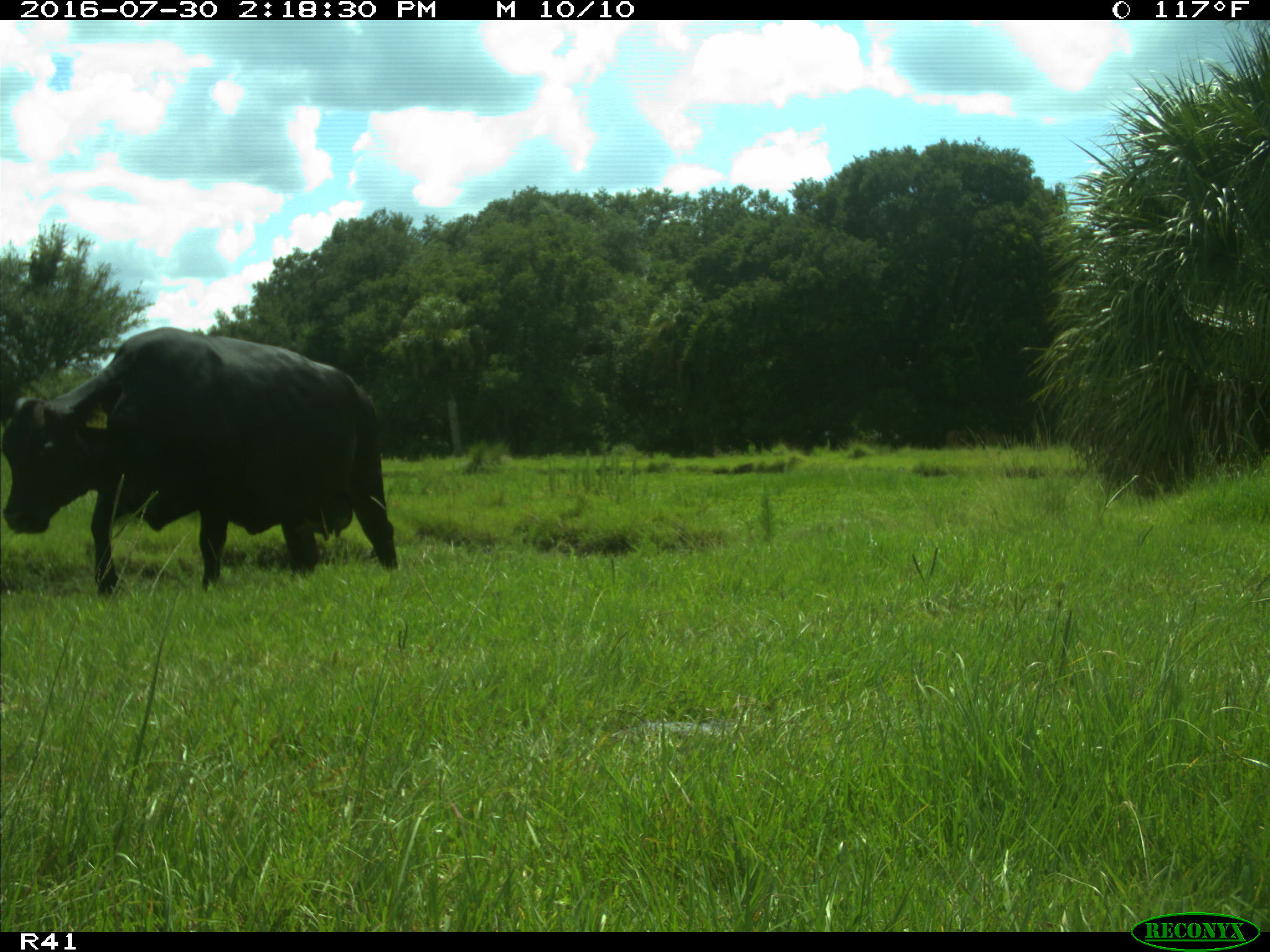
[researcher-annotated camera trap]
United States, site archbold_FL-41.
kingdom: Animalia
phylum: Chordata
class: Mammalia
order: Artiodactyla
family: Bovidae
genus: Bos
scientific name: Bos taurus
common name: domestic cow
Bos taurus (domestic cow).